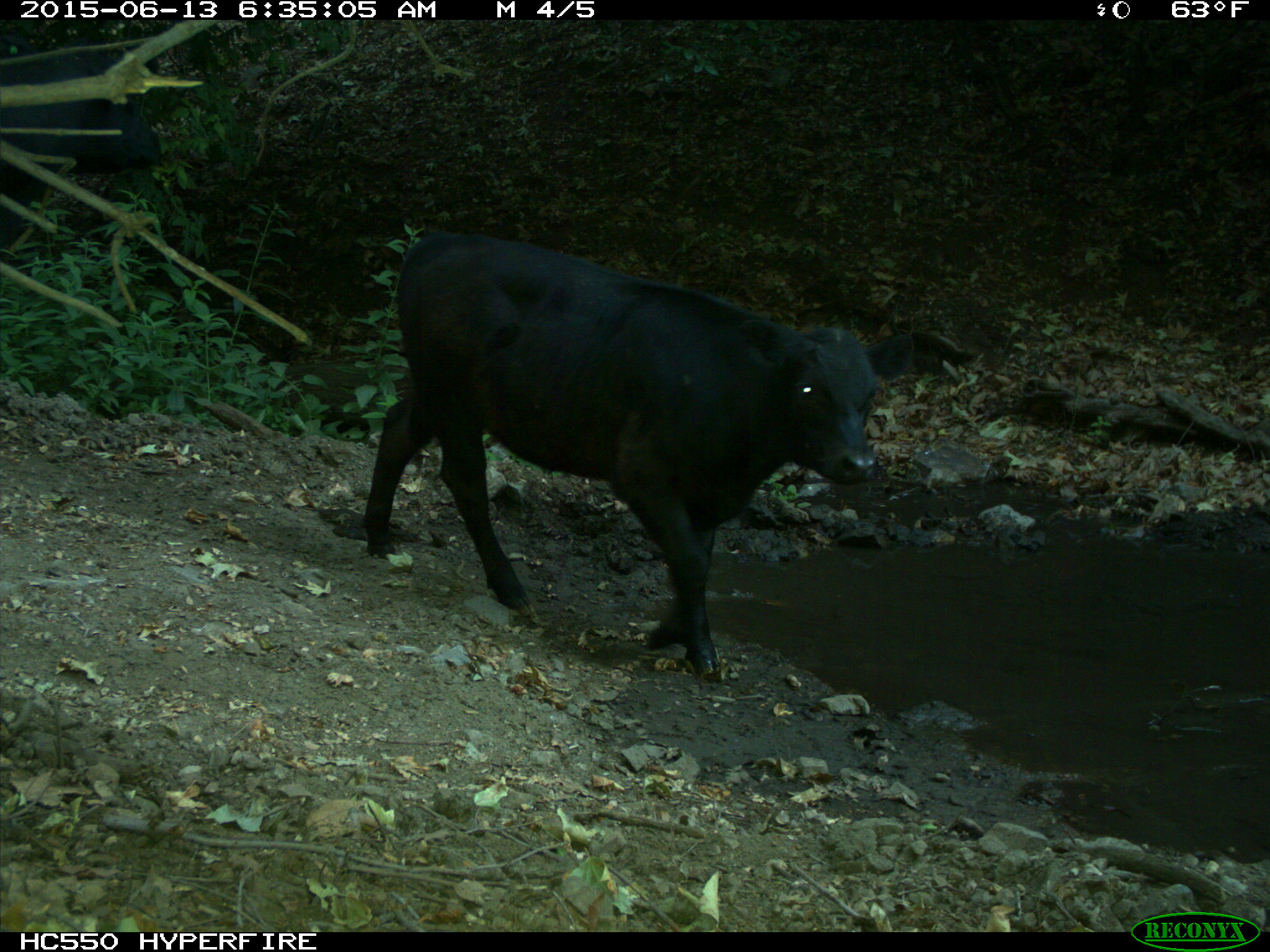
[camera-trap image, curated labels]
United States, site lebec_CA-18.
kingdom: Animalia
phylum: Chordata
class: Mammalia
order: Artiodactyla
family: Bovidae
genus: Bos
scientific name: Bos taurus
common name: domestic cow